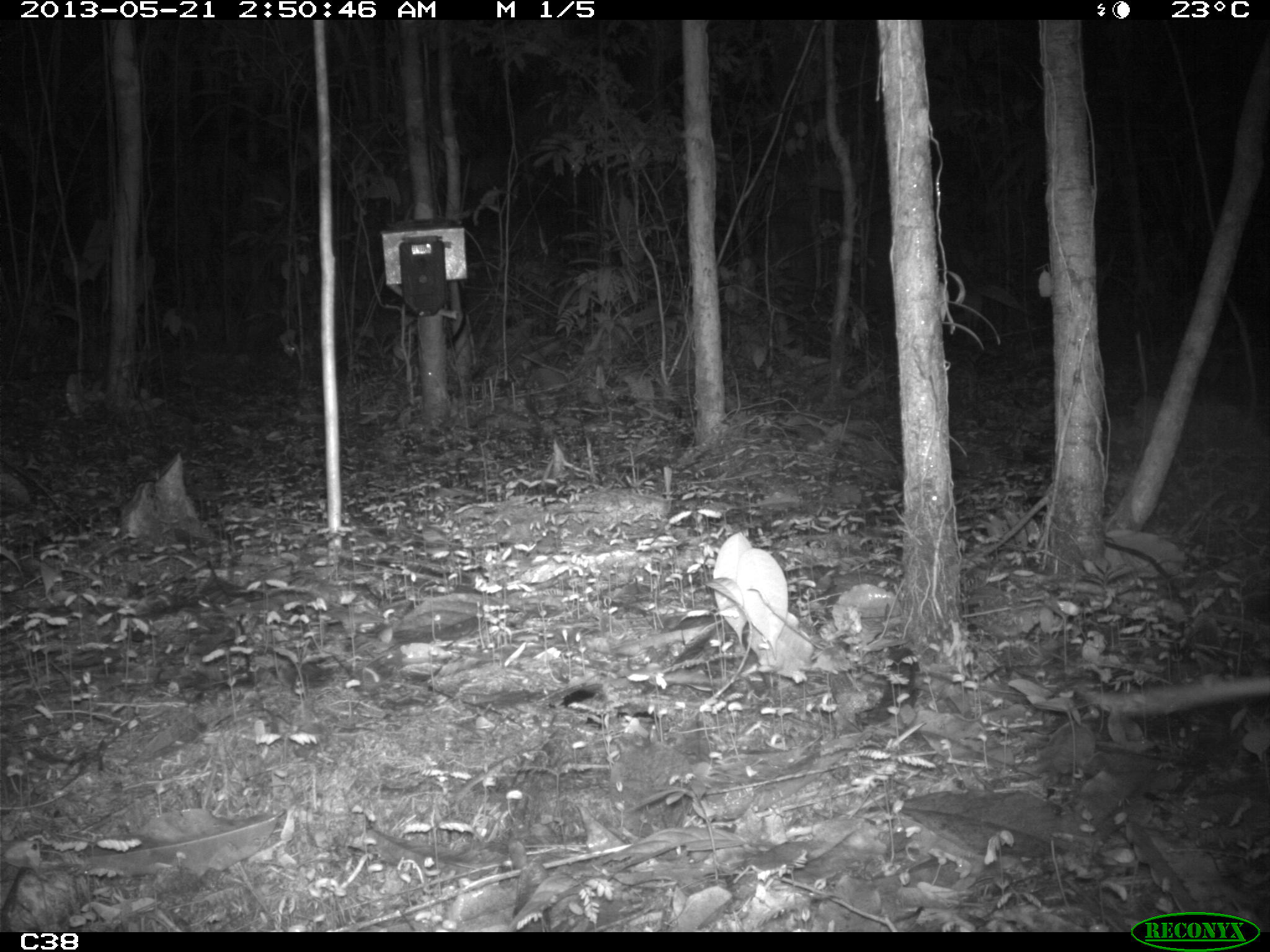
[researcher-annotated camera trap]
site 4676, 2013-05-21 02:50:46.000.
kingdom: Animalia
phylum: Chordata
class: Mammalia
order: Didelphimorphia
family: Didelphidae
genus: Didelphis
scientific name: Didelphis marsupialis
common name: southern opossum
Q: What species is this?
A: Didelphis marsupialis (southern opossum).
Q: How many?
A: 1.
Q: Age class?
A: Adult.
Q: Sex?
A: Female.